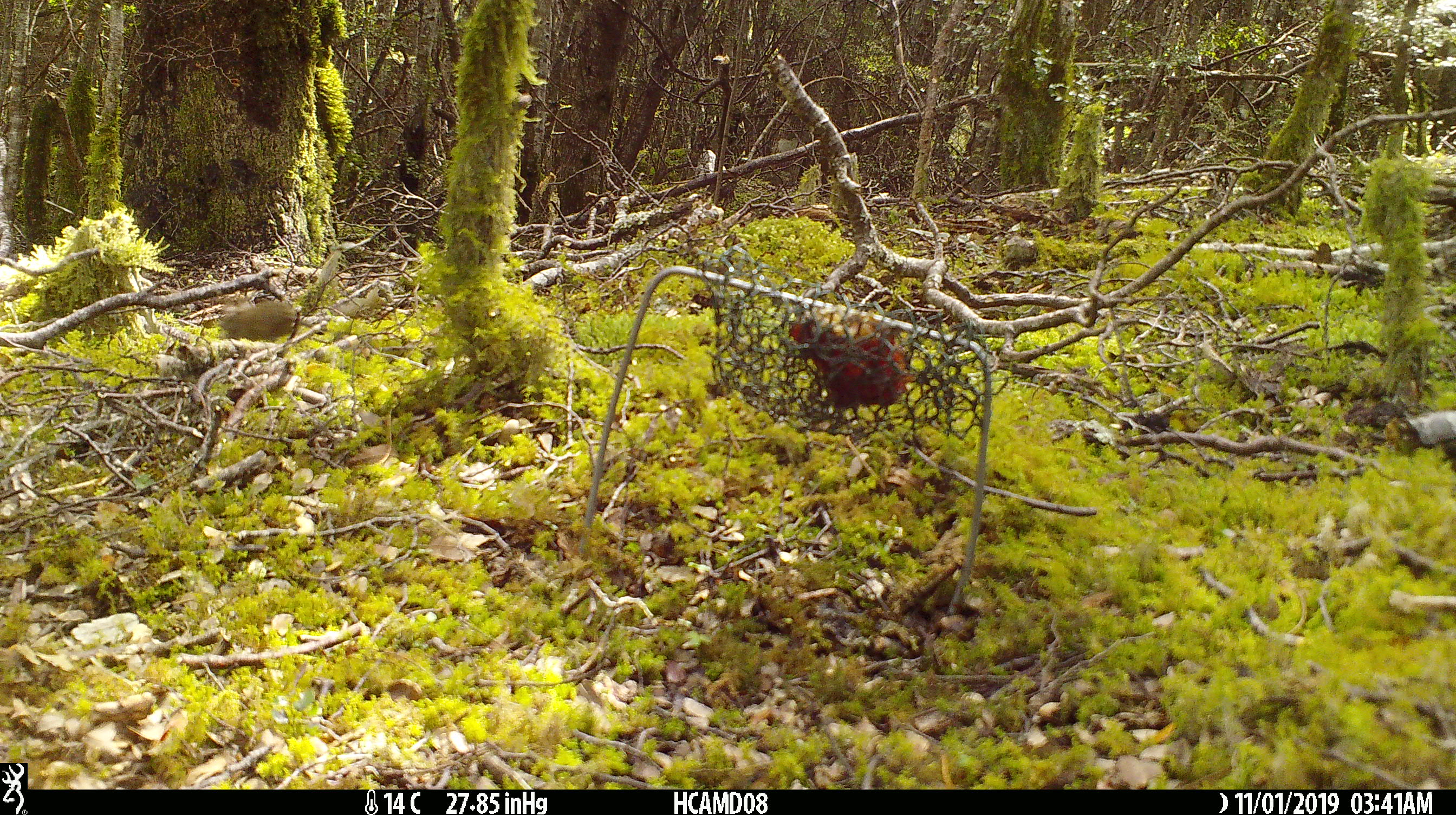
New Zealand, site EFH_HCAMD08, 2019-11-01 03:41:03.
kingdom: Animalia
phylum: Chordata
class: Mammalia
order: Rodentia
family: Muridae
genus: Mus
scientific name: Mus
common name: mouse